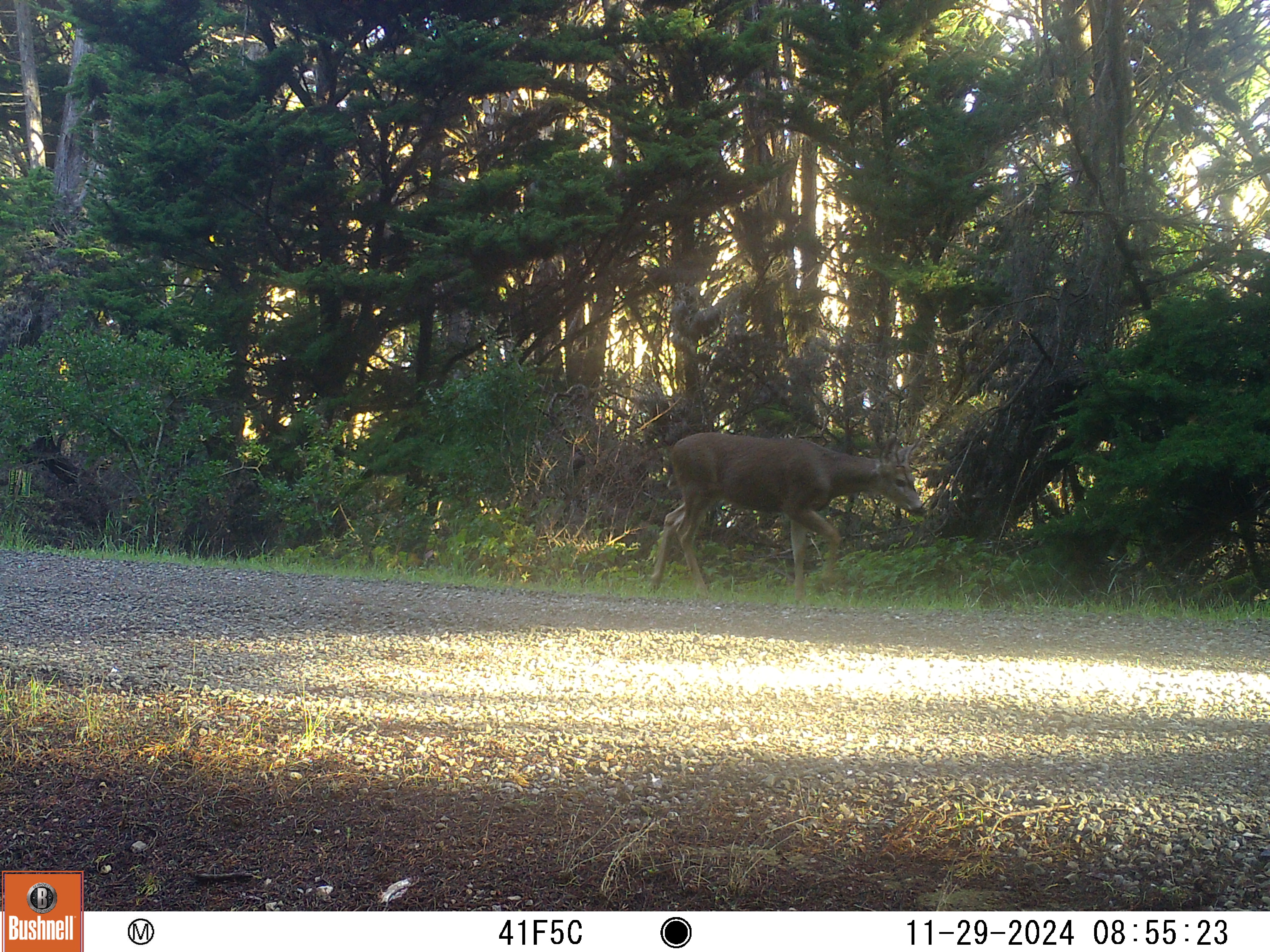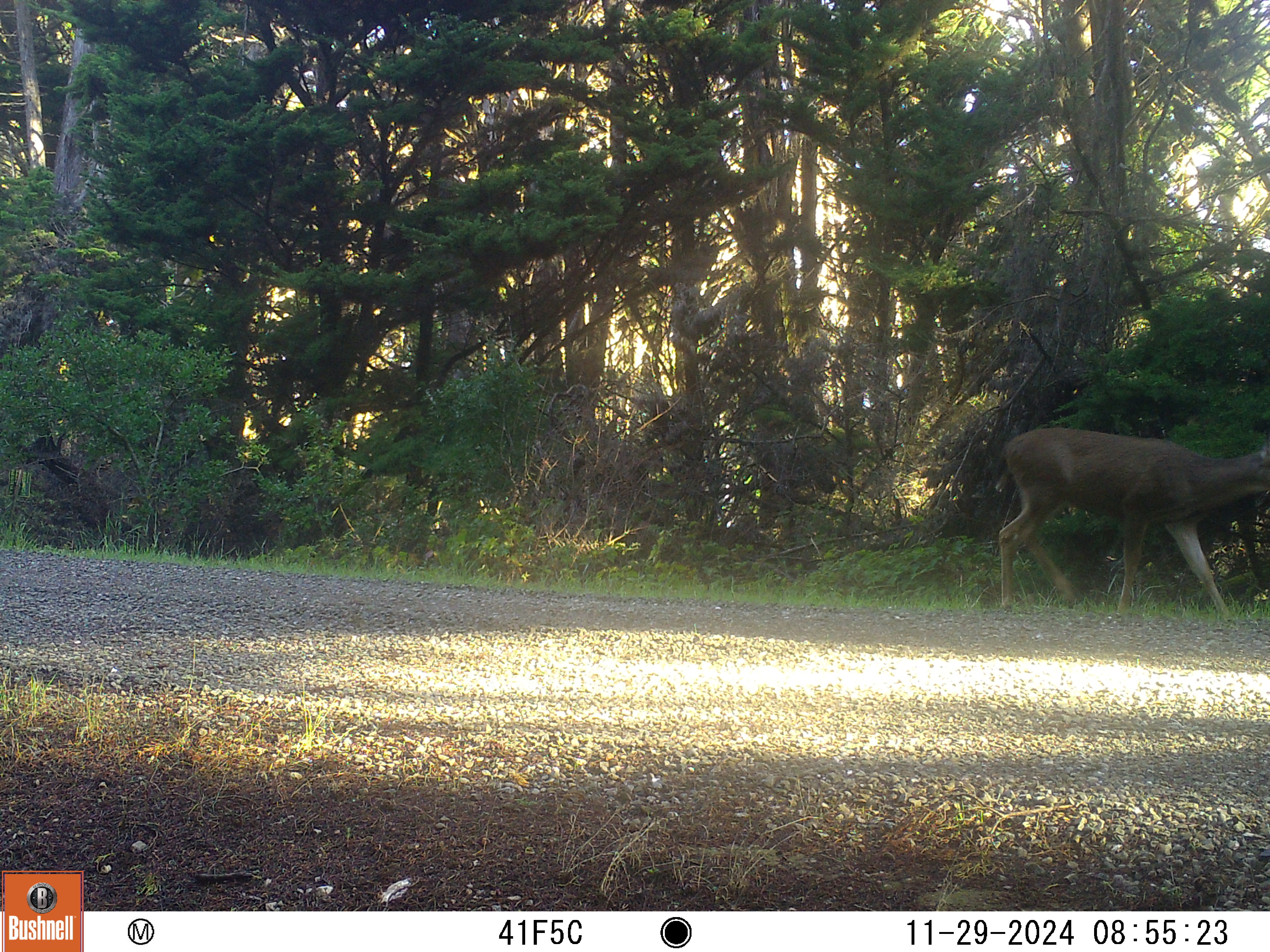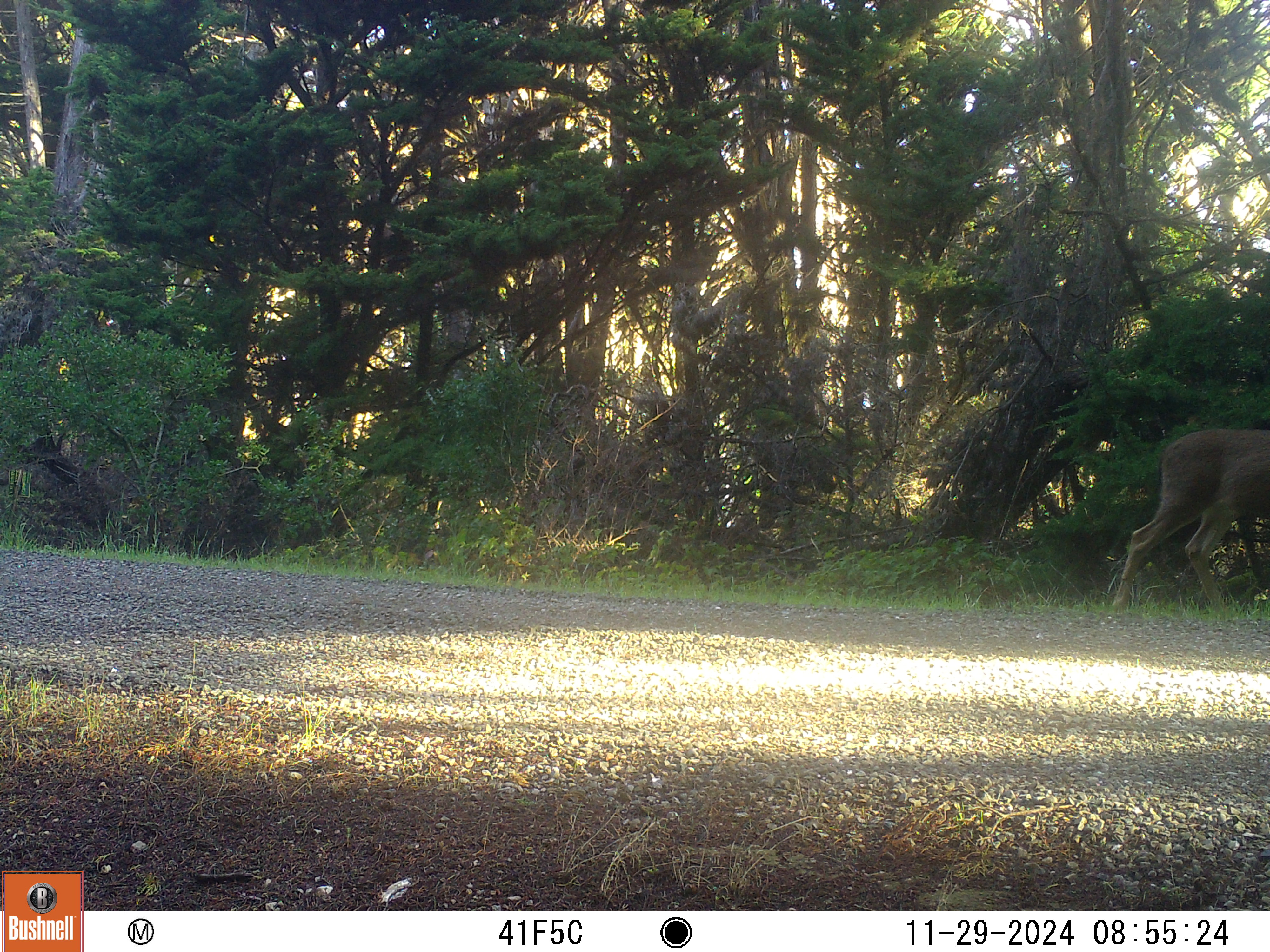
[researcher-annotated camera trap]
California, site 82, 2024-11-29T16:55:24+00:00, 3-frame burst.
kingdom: Animalia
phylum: Chordata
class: Mammalia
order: Artiodactyla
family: Cervidae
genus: Odocoileus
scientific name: Odocoileus hemionus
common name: mule deer